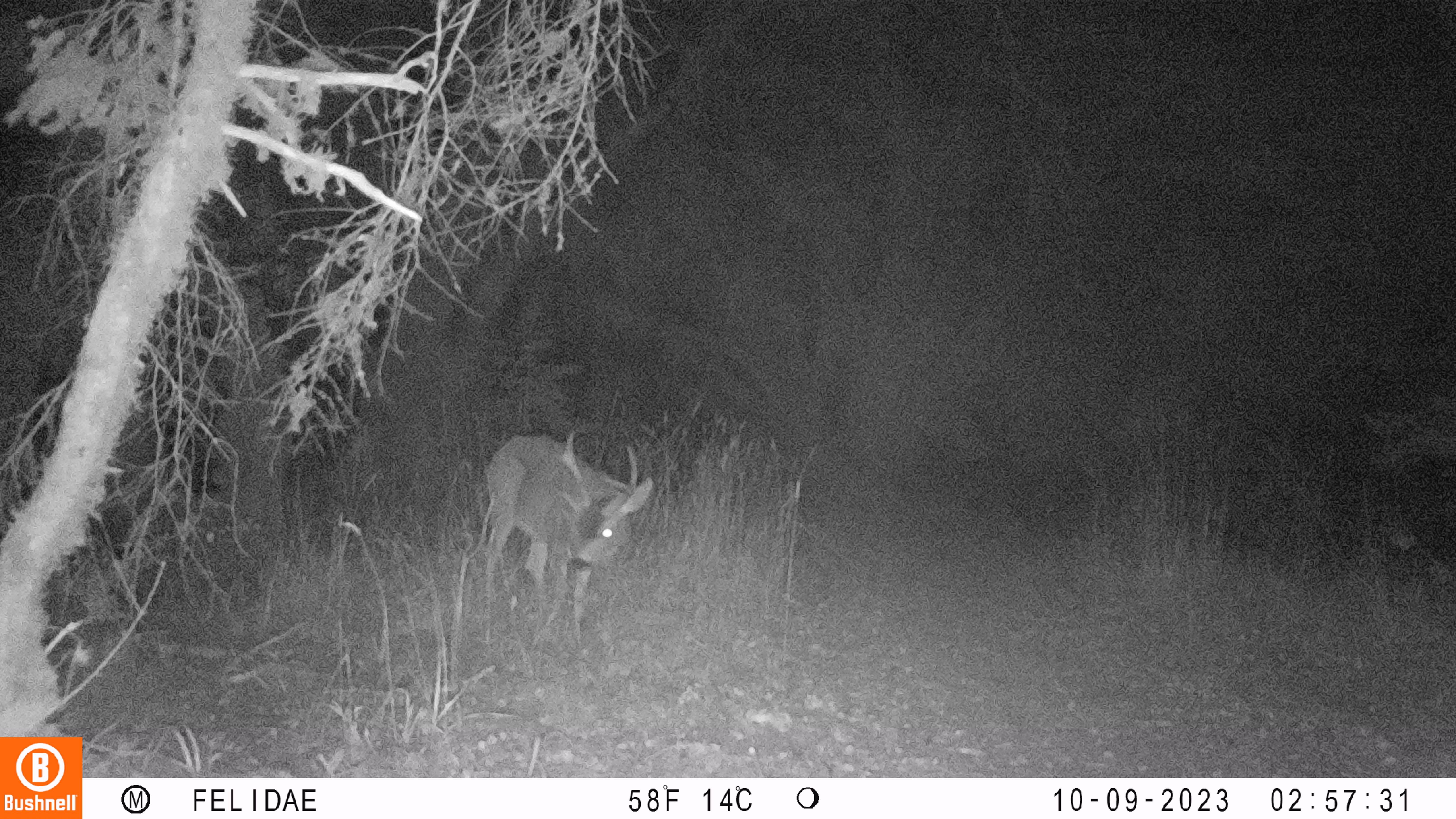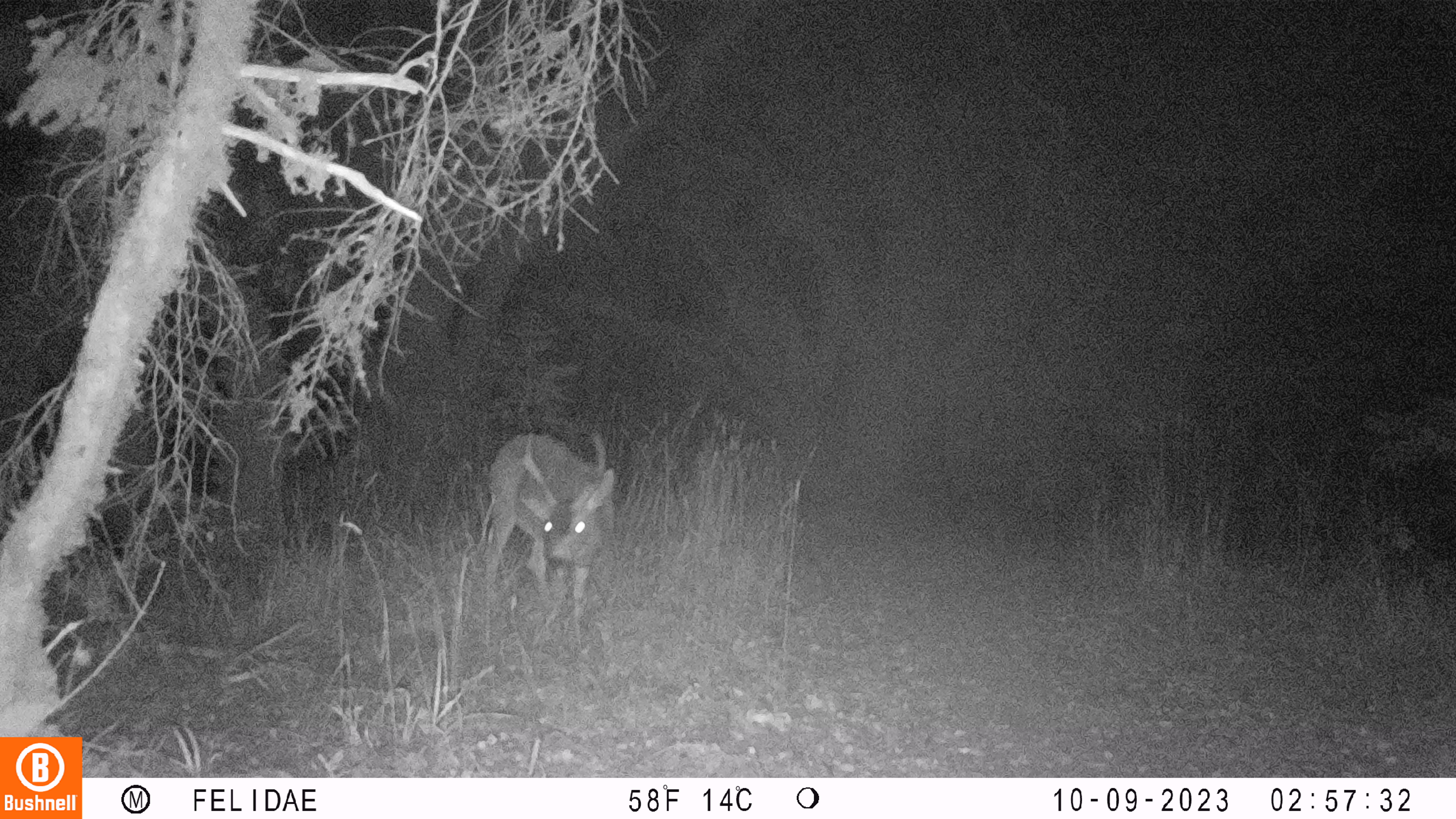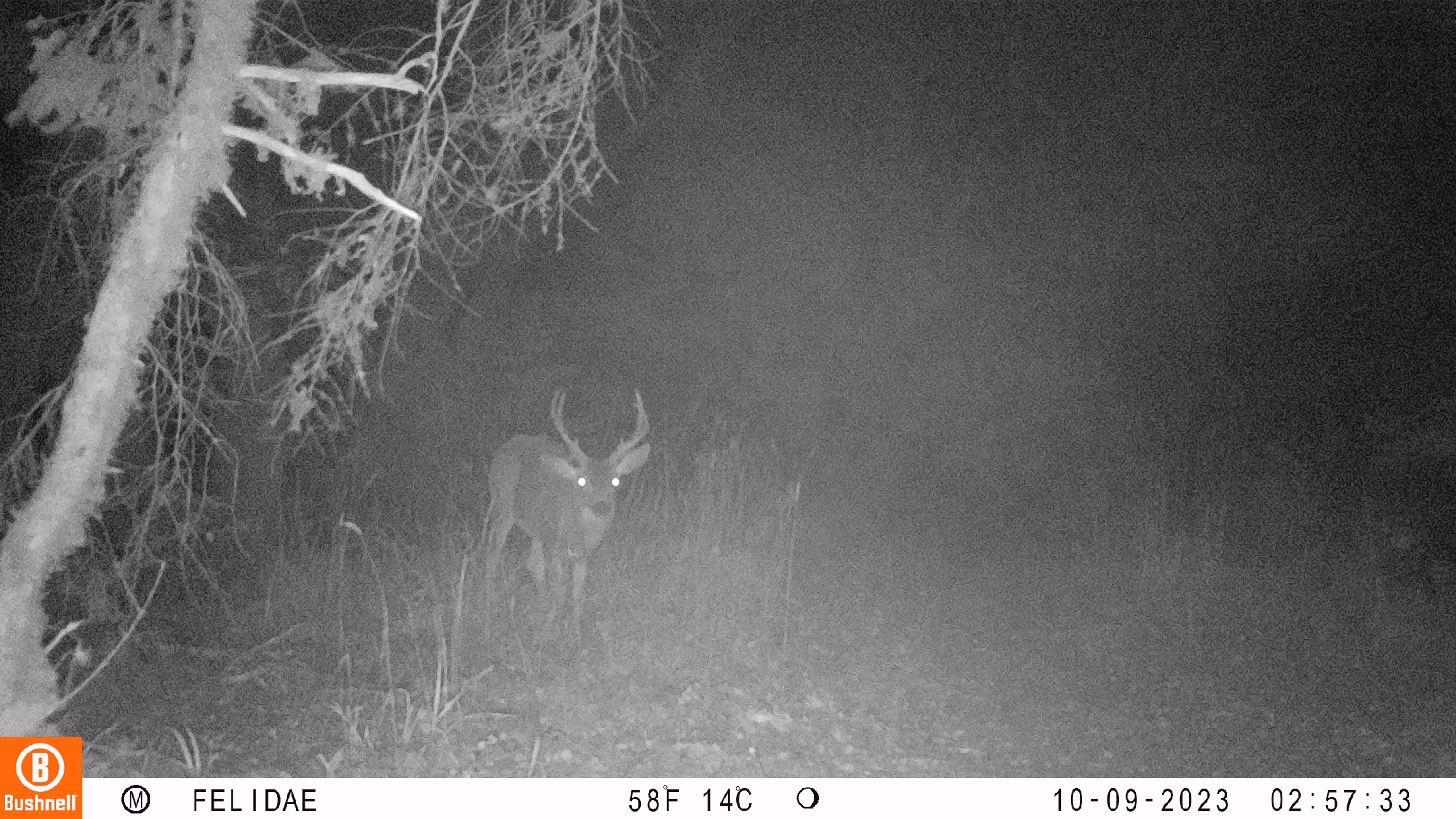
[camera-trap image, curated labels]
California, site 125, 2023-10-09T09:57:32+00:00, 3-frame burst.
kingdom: Animalia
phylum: Chordata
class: Mammalia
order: Artiodactyla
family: Cervidae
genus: Odocoileus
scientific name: Odocoileus hemionus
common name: mule deer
Mule deer (Odocoileus hemionus).